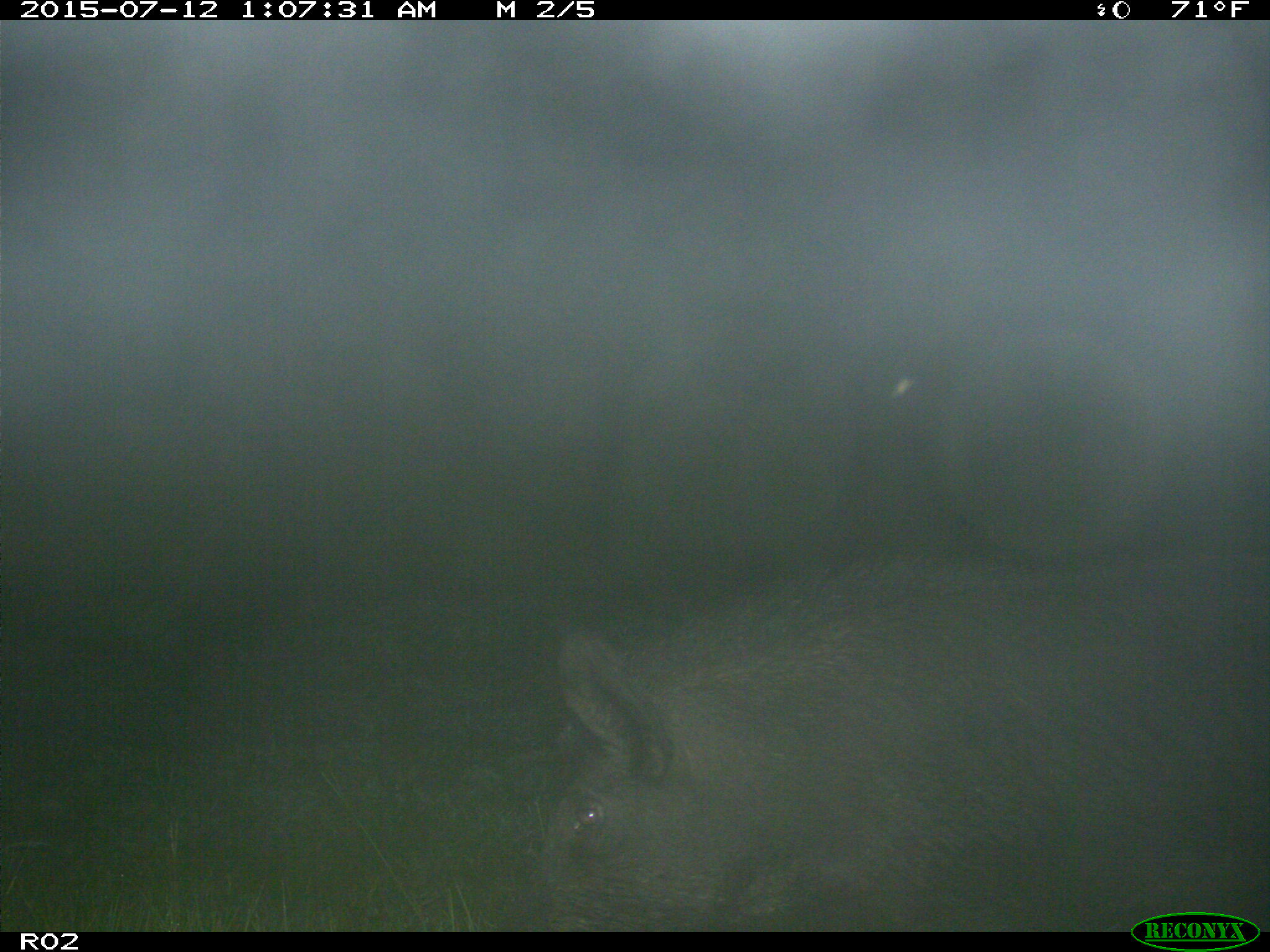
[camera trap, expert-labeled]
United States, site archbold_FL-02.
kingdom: Animalia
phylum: Chordata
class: Mammalia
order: Artiodactyla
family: Suidae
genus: Sus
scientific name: Sus scrofa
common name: wild boar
Sus scrofa (wild boar).